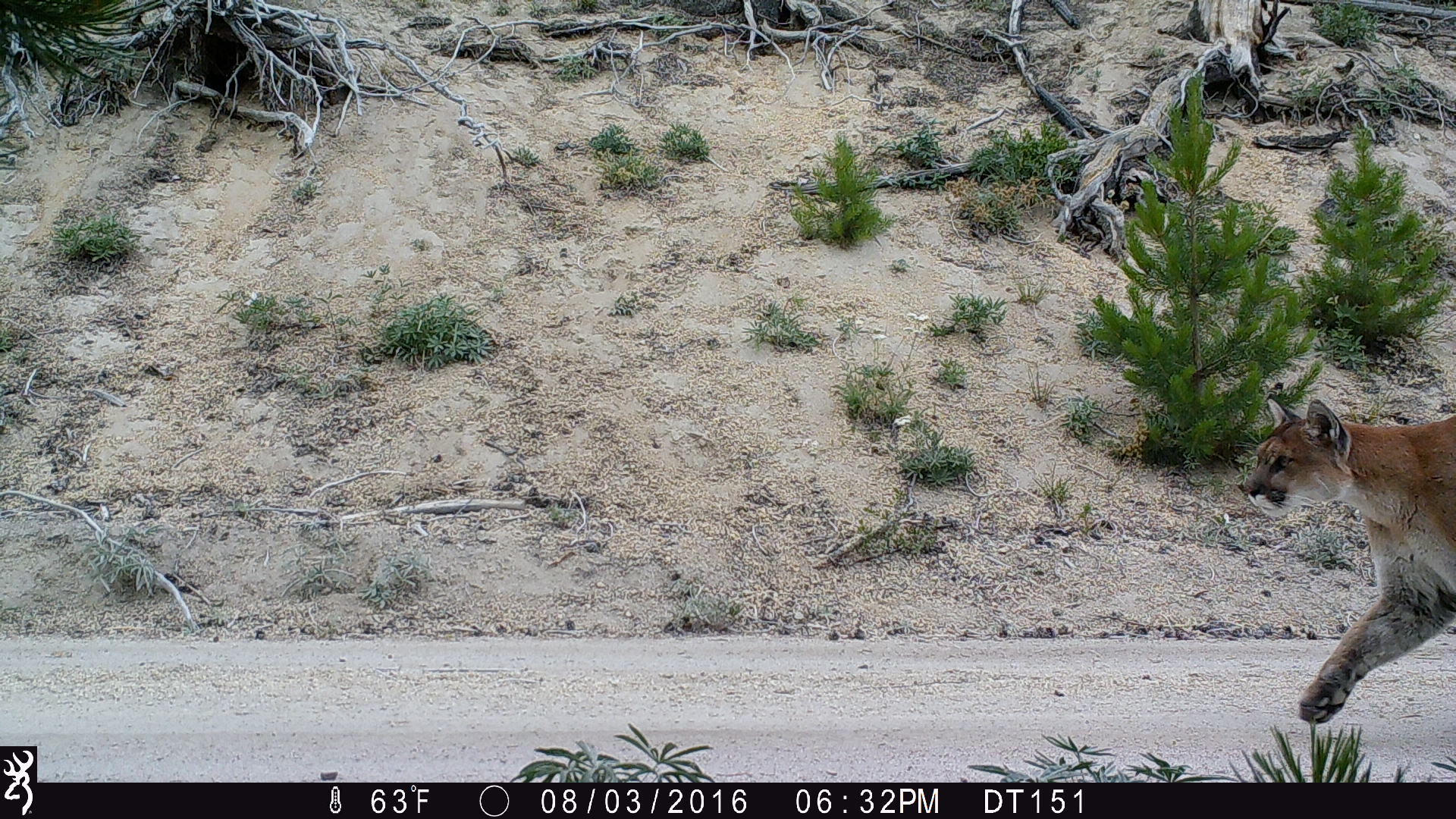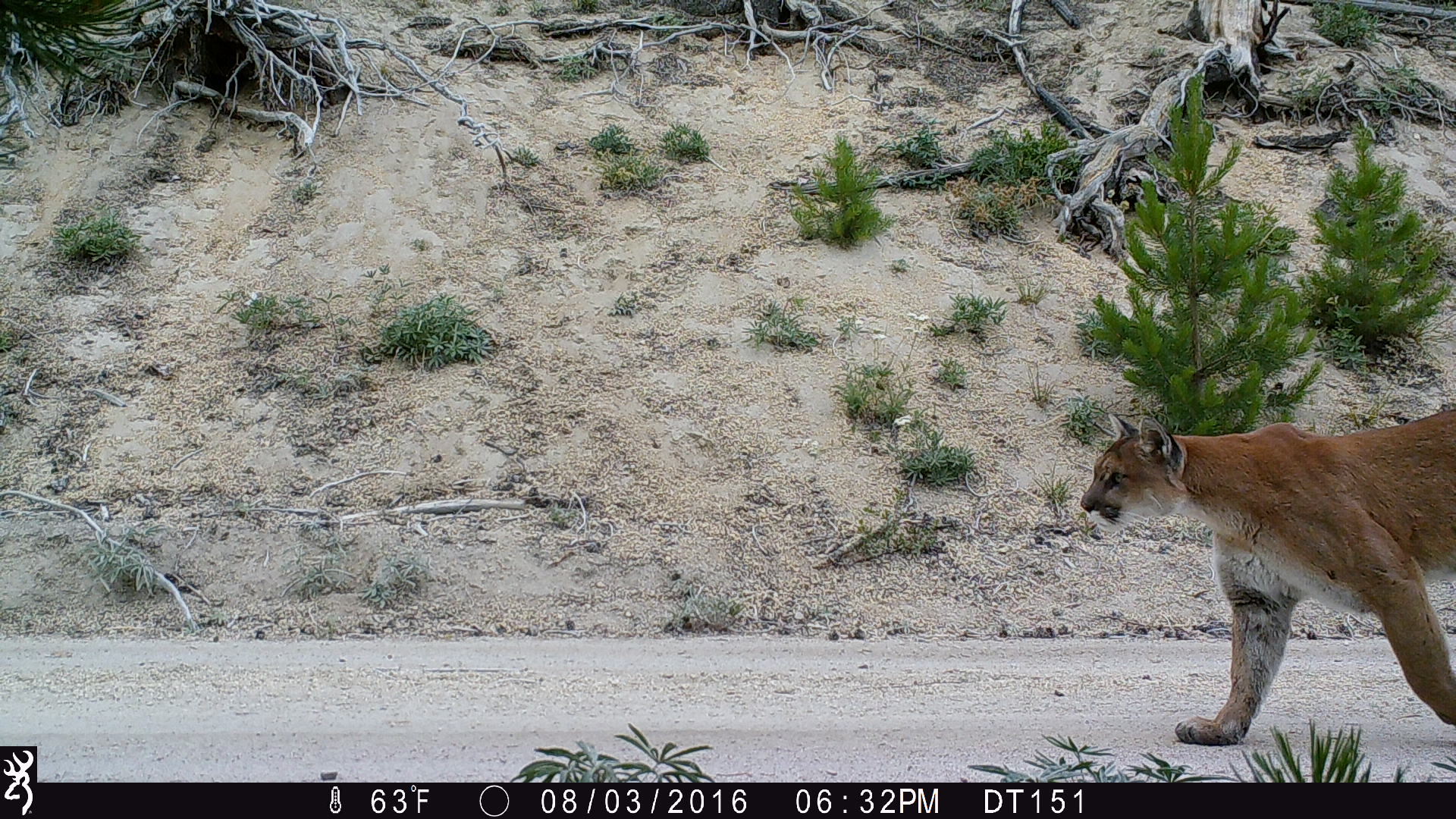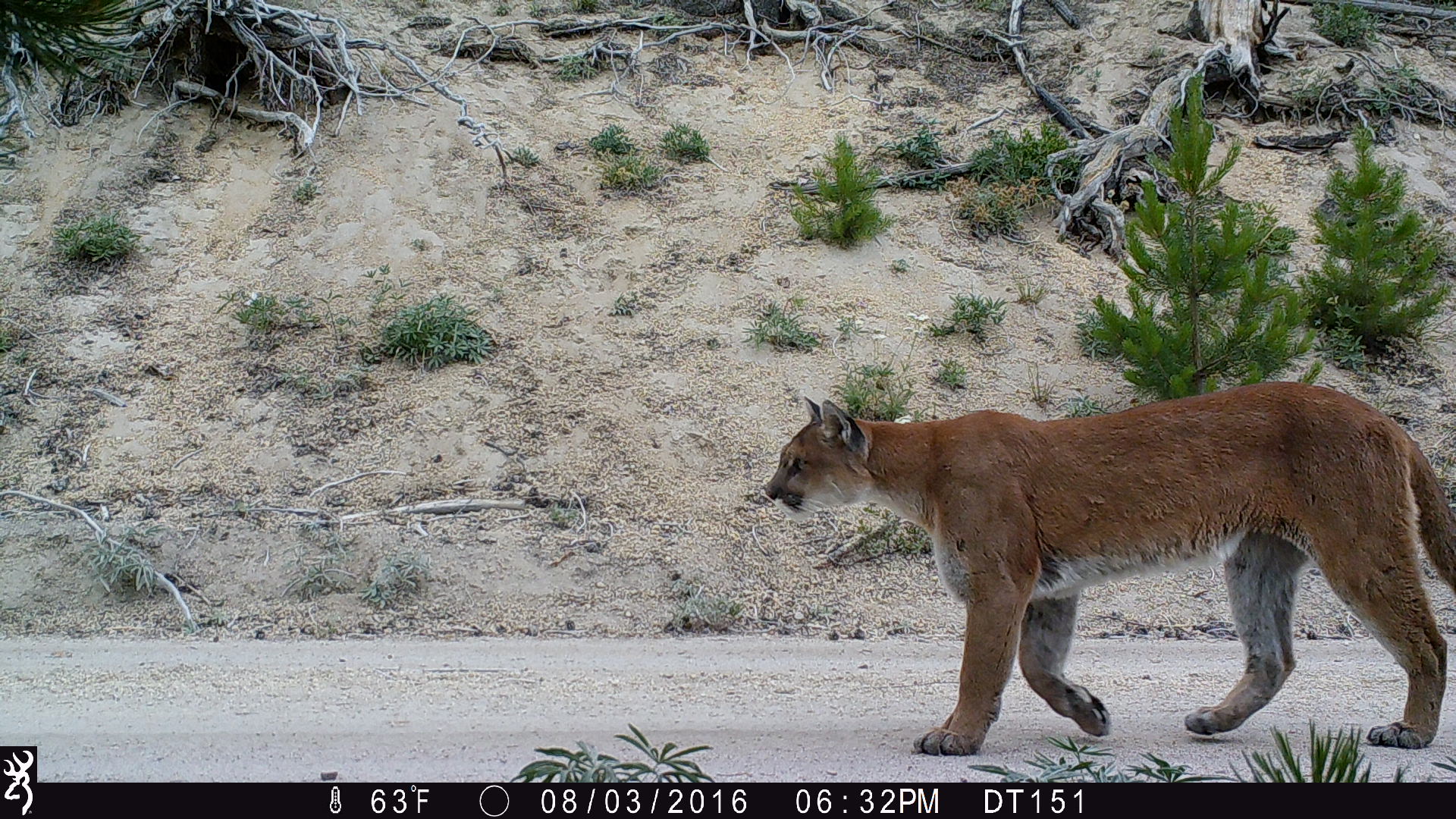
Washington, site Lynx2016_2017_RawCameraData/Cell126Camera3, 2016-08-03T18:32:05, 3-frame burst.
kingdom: Animalia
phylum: Chordata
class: Mammalia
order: Carnivora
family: Felidae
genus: Puma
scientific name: Puma concolor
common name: mountain lion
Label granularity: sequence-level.